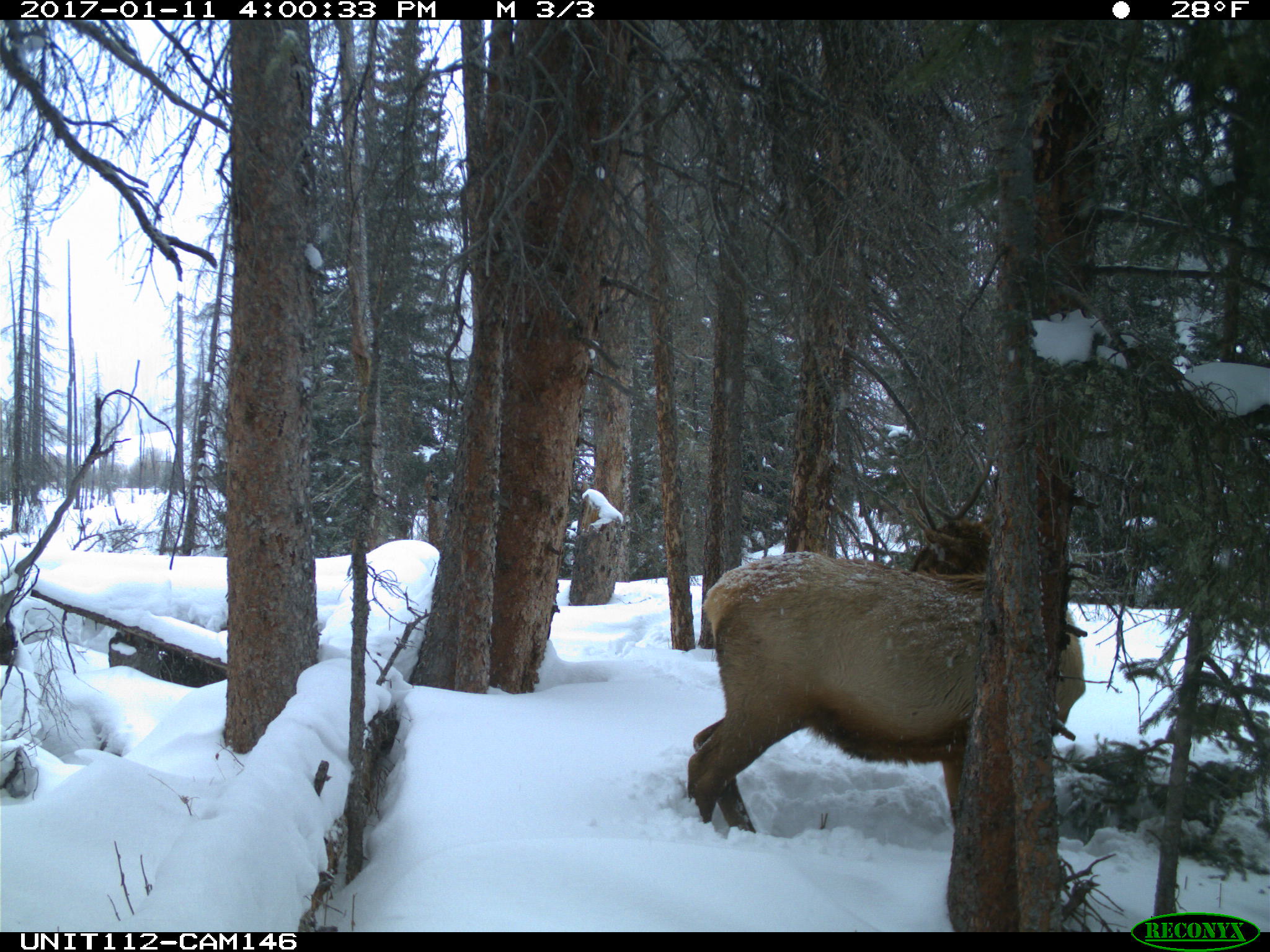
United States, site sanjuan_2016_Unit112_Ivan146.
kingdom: Animalia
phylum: Chordata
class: Mammalia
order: Artiodactyla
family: Cervidae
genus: Cervus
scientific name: Cervus elaphus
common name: red deer